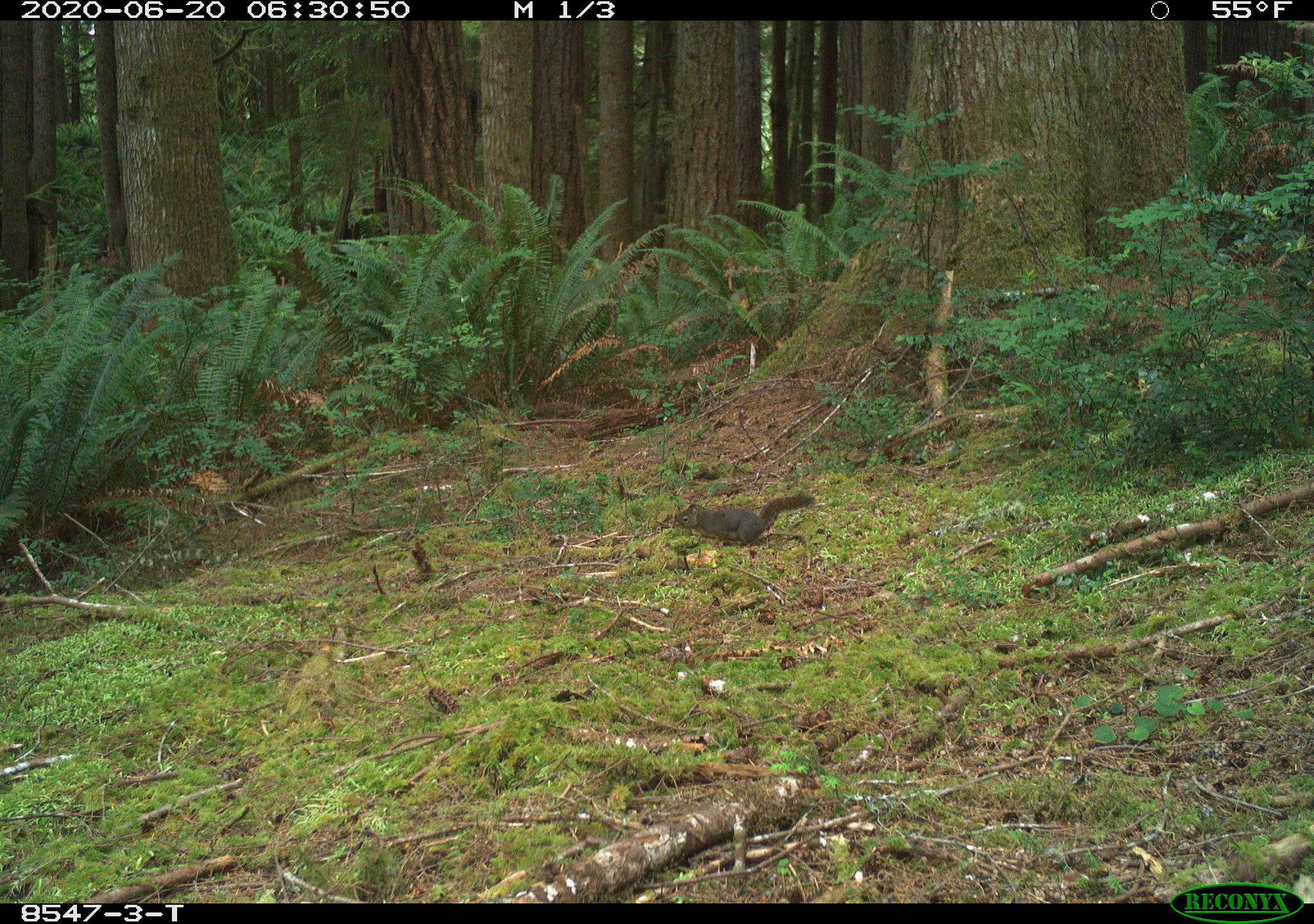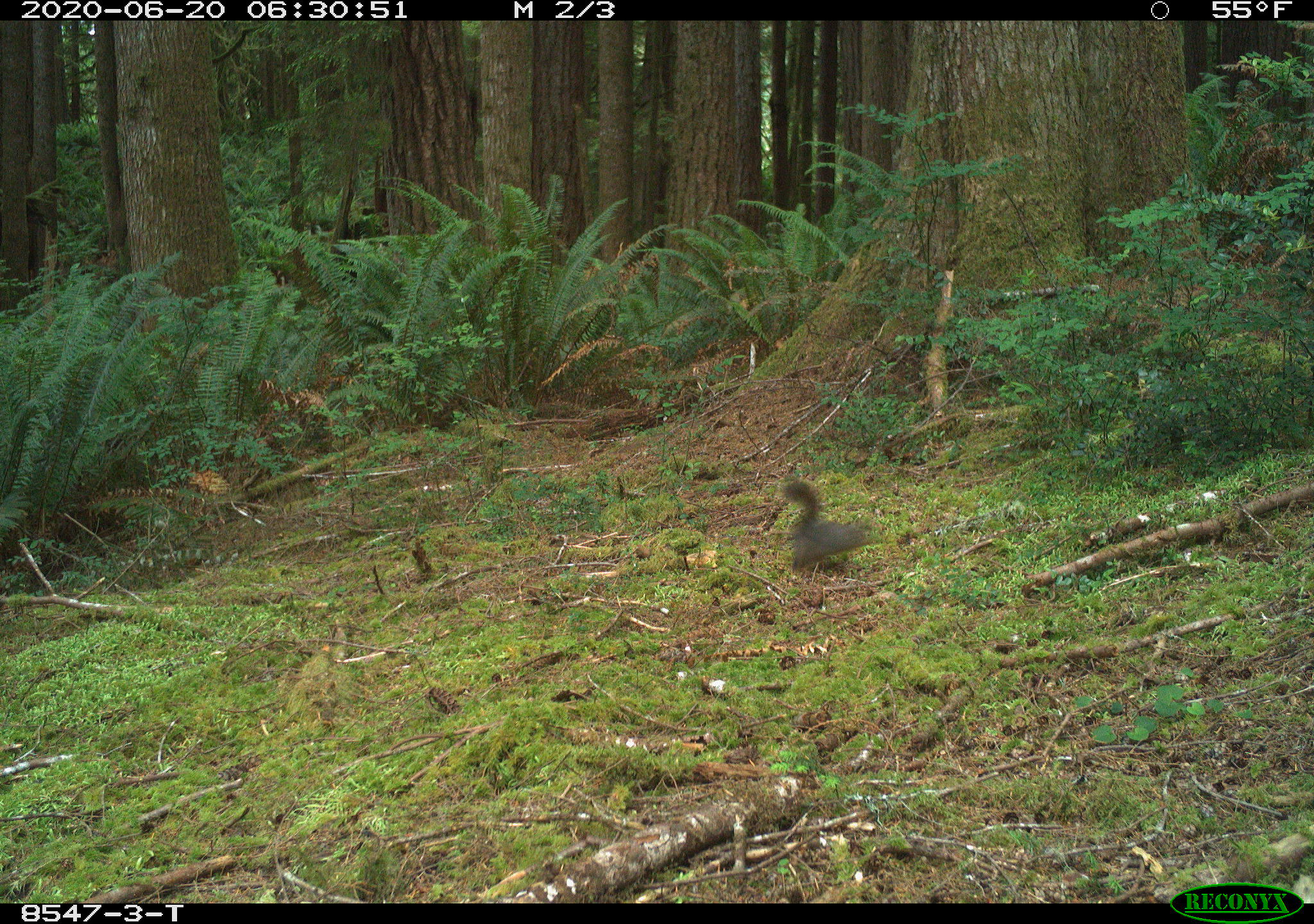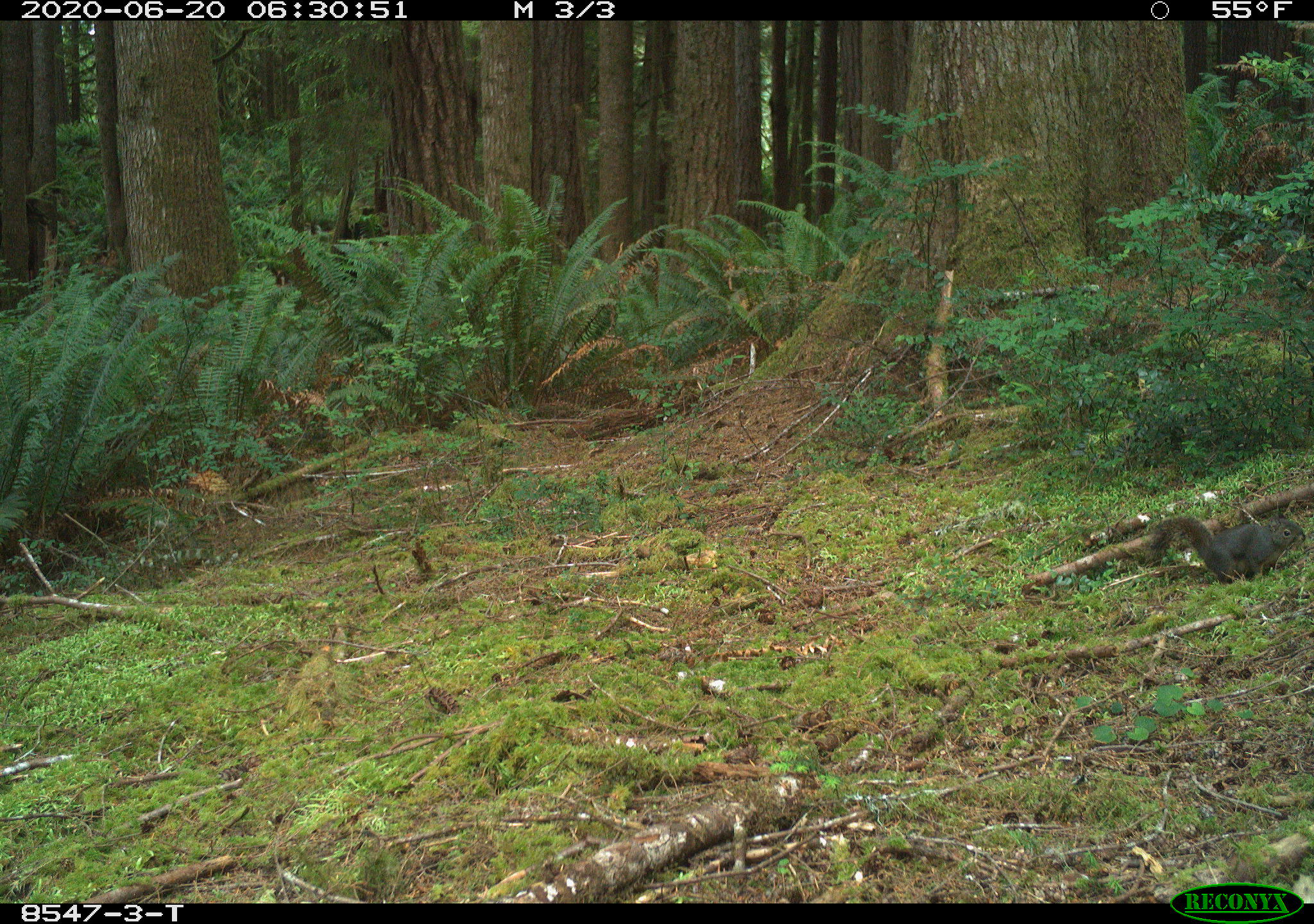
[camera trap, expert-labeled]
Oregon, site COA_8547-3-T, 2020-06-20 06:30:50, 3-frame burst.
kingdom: Animalia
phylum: Chordata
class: Mammalia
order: Rodentia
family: Sciuridae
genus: Tamiasciurus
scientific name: Tamiasciurus douglasii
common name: douglas squirrel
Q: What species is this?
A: Douglas squirrel (Tamiasciurus douglasii).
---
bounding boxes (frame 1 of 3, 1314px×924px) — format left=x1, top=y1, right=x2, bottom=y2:
douglas squirrel: left=669, top=489, right=815, bottom=545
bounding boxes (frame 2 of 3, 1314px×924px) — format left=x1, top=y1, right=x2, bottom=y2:
douglas squirrel: left=783, top=479, right=886, bottom=576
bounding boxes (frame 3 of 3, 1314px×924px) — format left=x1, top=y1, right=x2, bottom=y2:
douglas squirrel: left=1148, top=512, right=1307, bottom=580